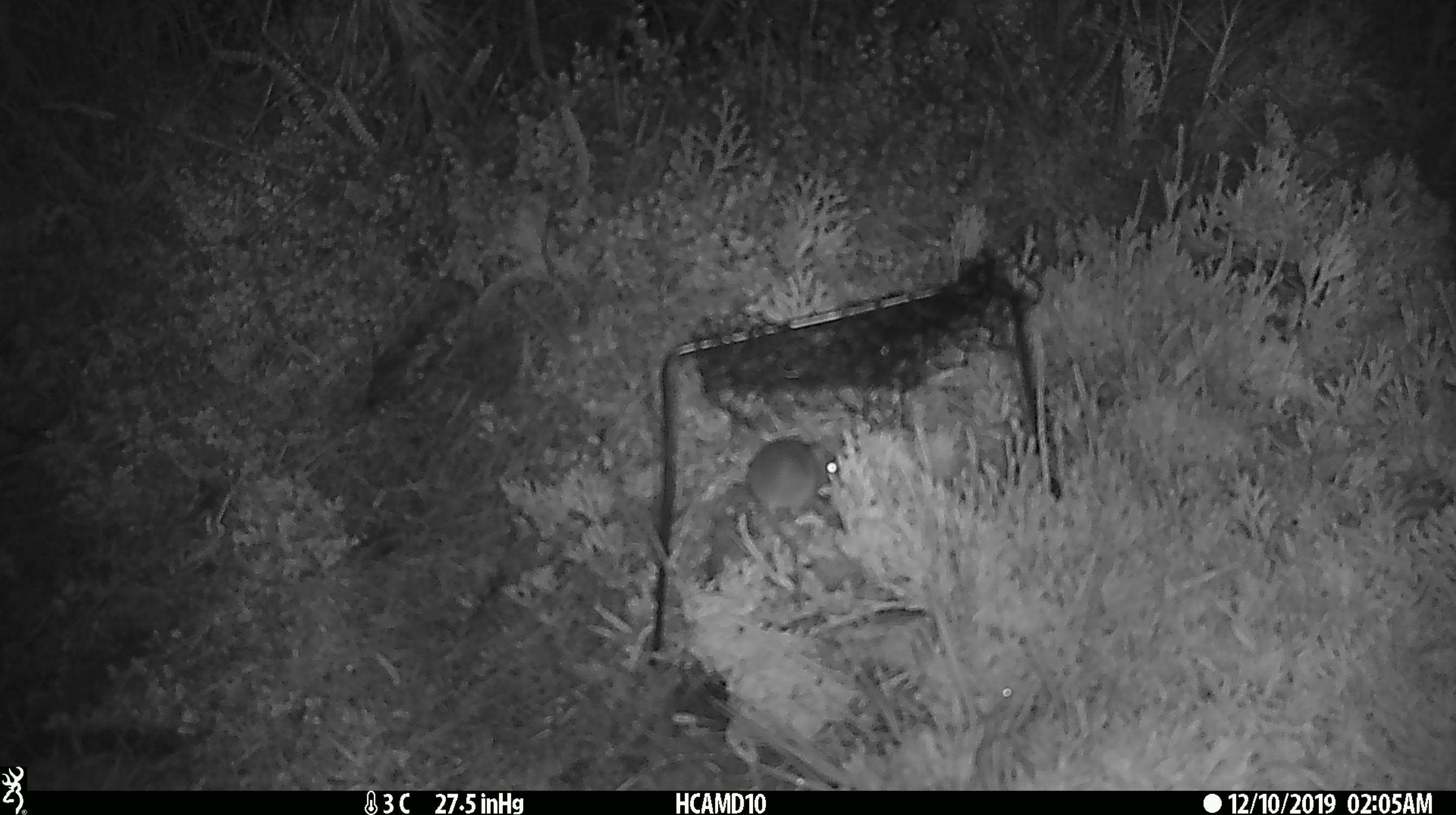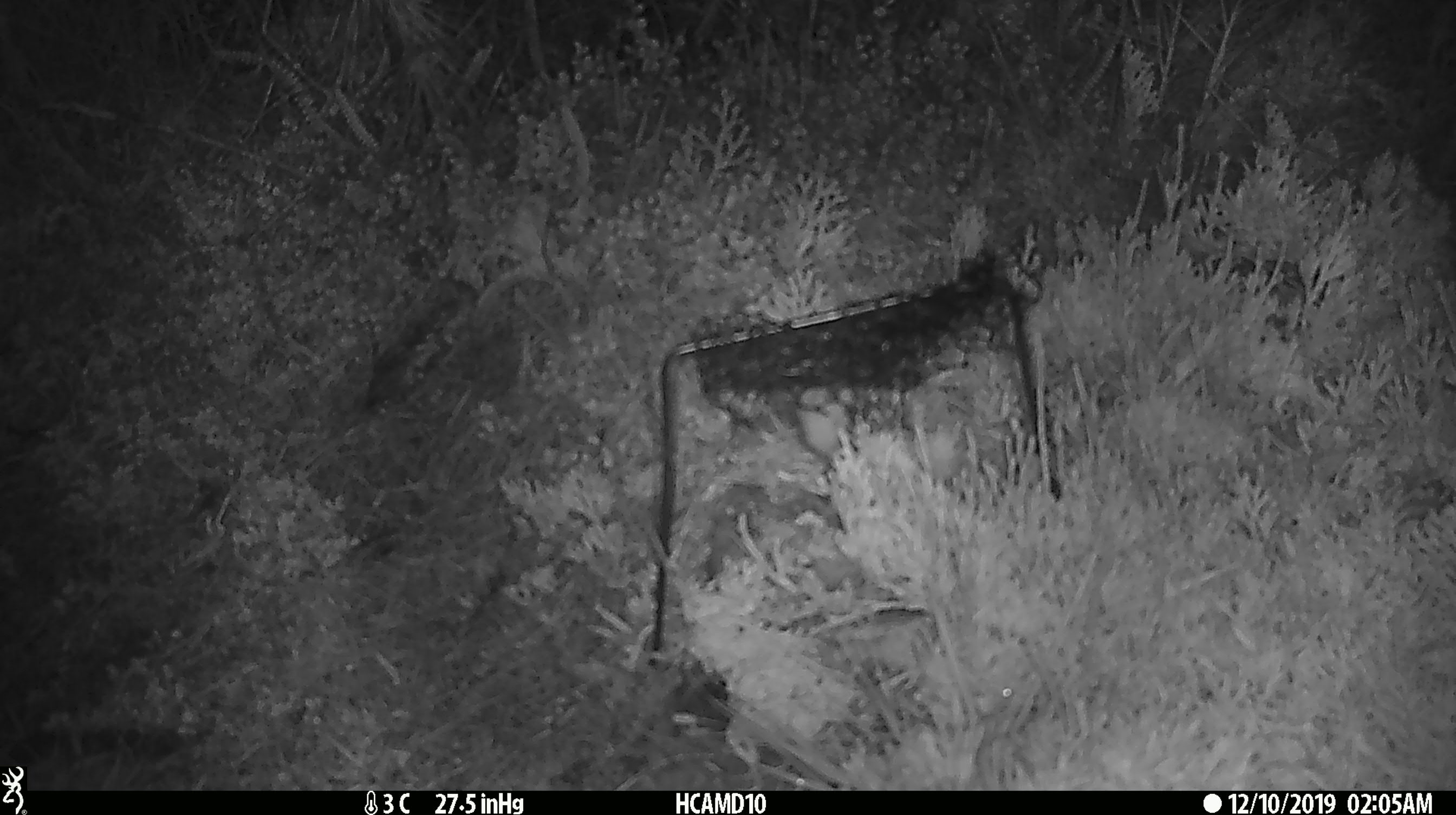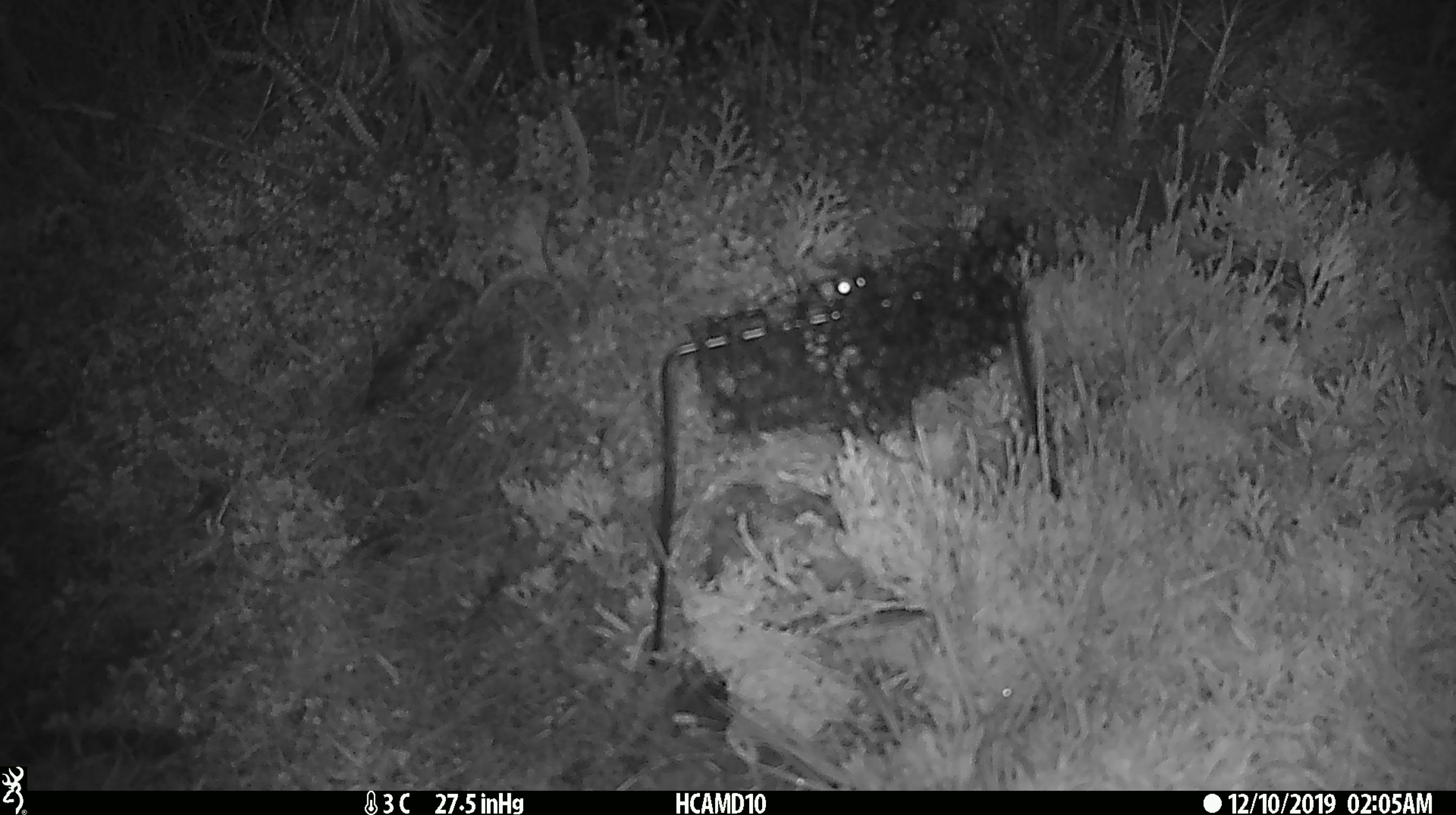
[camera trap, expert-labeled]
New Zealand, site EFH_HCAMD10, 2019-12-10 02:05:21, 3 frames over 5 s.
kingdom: Animalia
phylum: Chordata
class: Mammalia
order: Rodentia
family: Muridae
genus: Mus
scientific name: Mus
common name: mouse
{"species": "mouse (Mus)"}